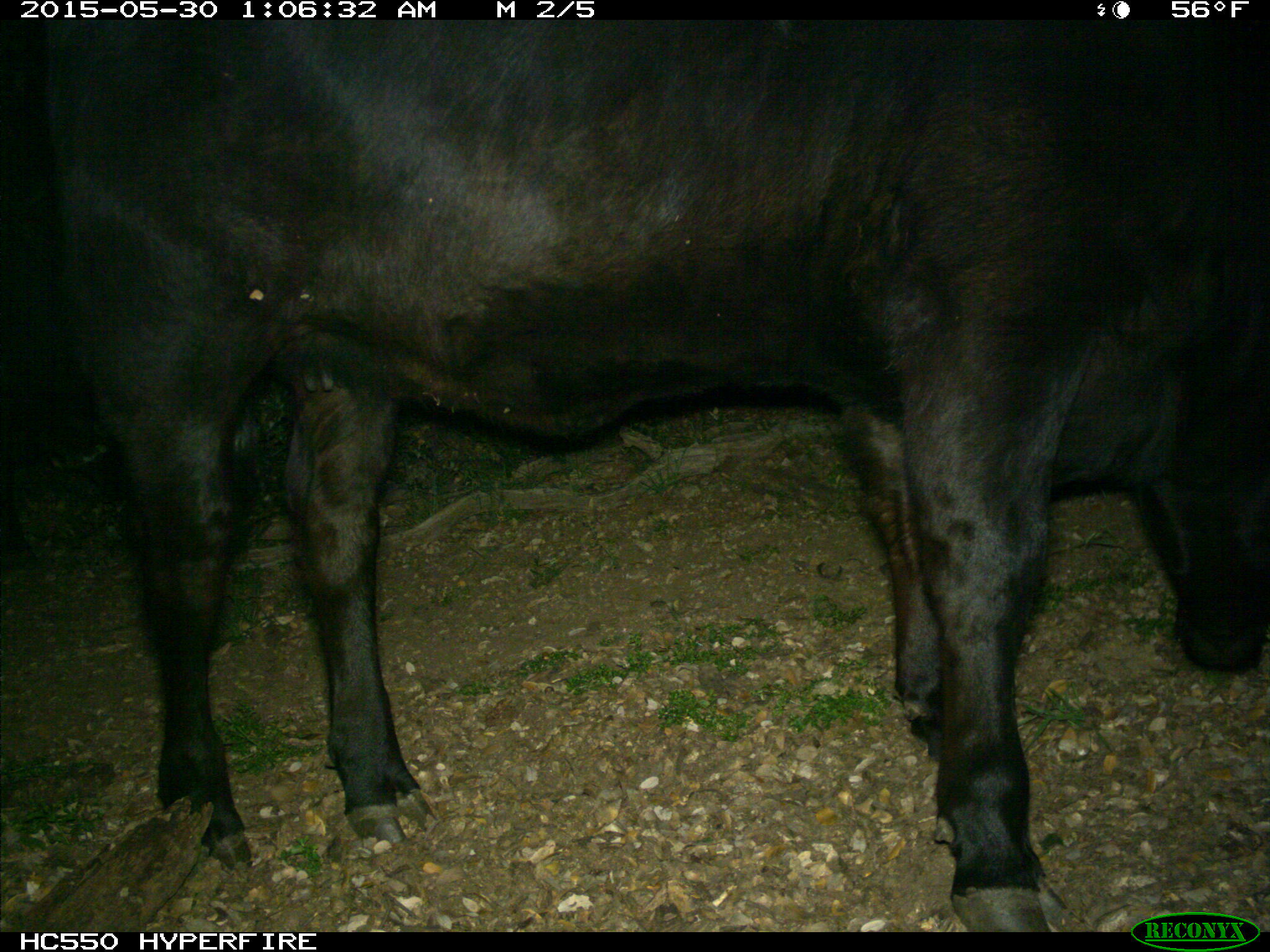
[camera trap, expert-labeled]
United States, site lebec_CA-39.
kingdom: Animalia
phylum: Chordata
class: Mammalia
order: Artiodactyla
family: Bovidae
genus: Bos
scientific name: Bos taurus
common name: domestic cow